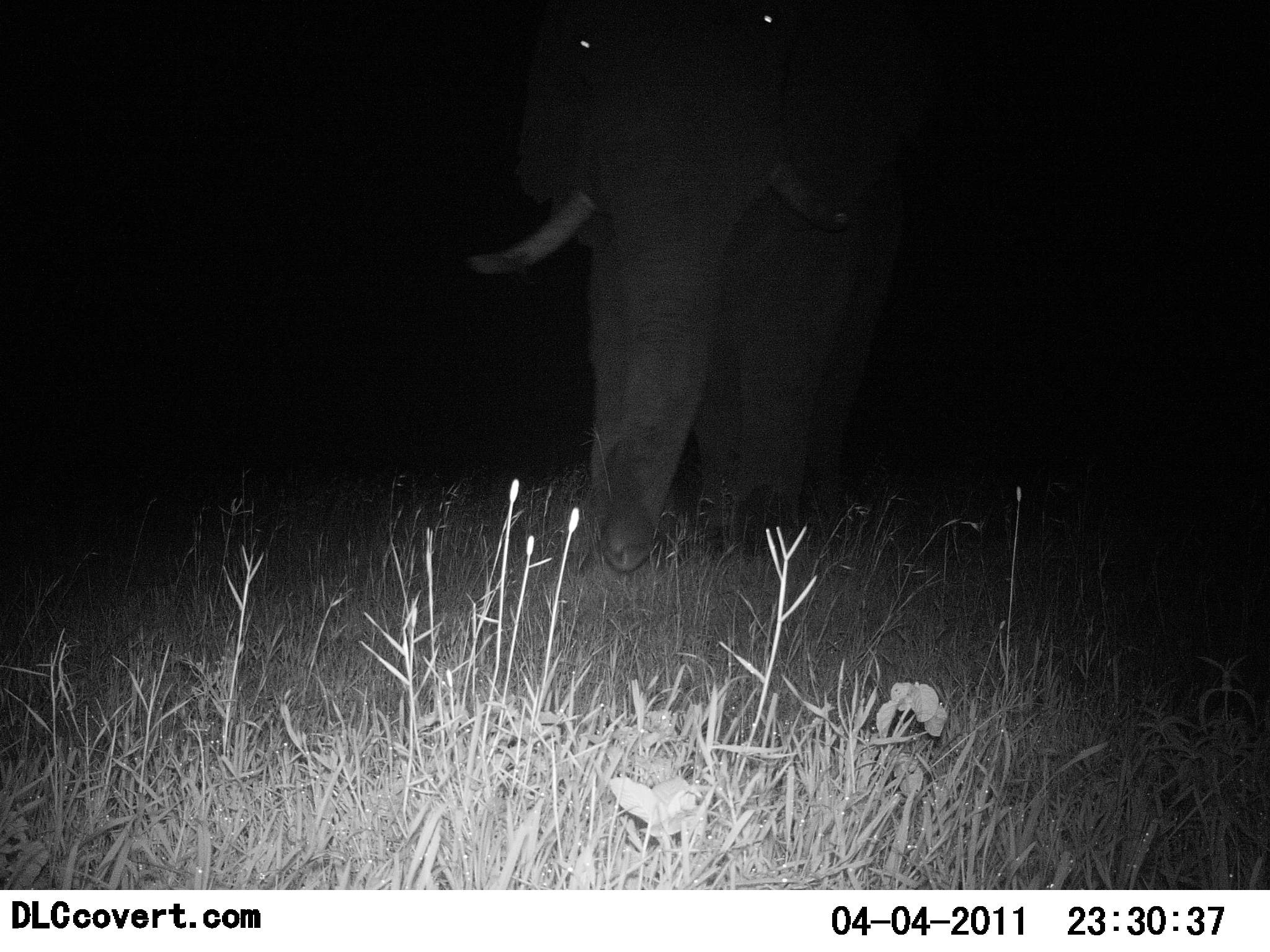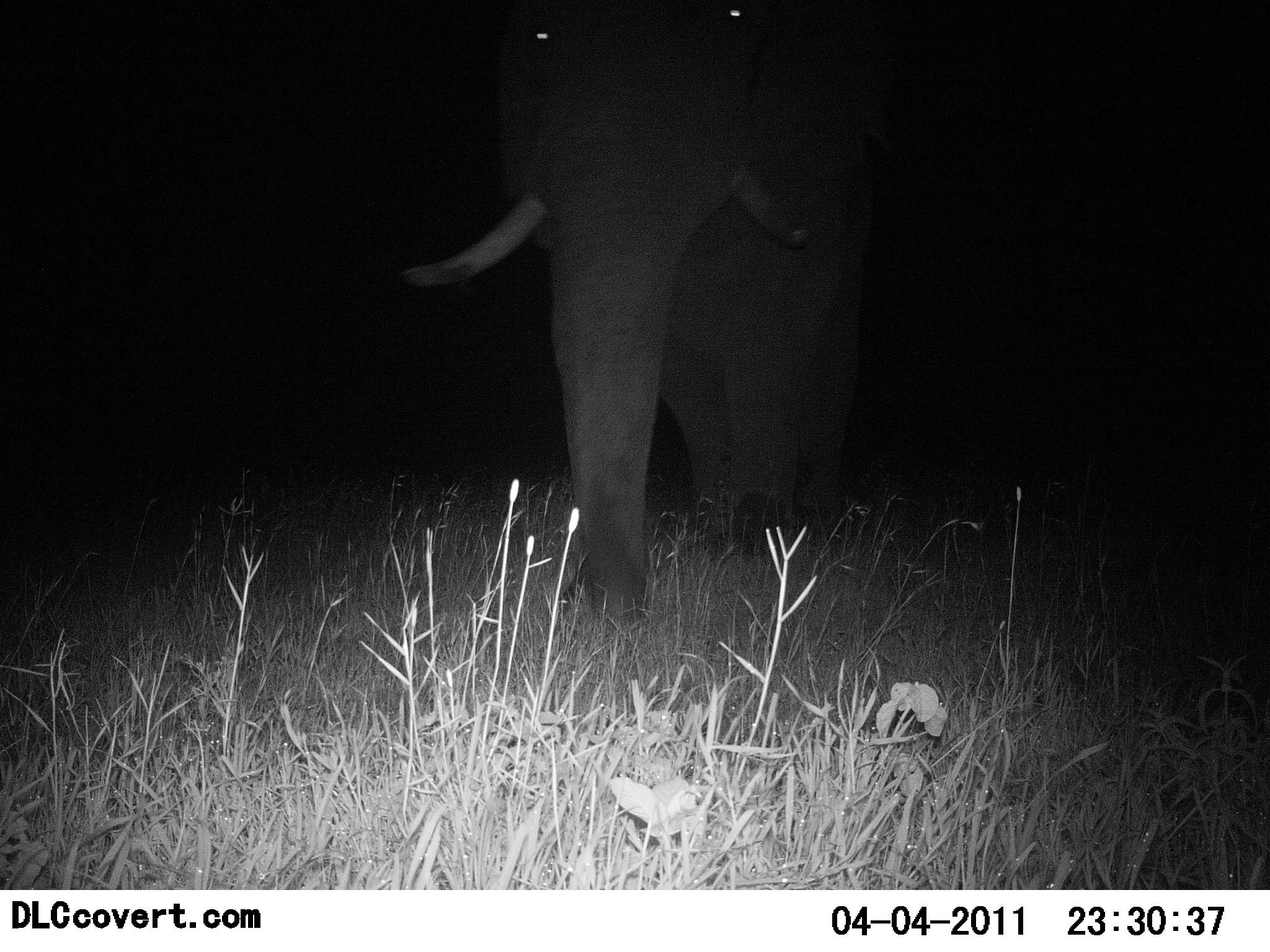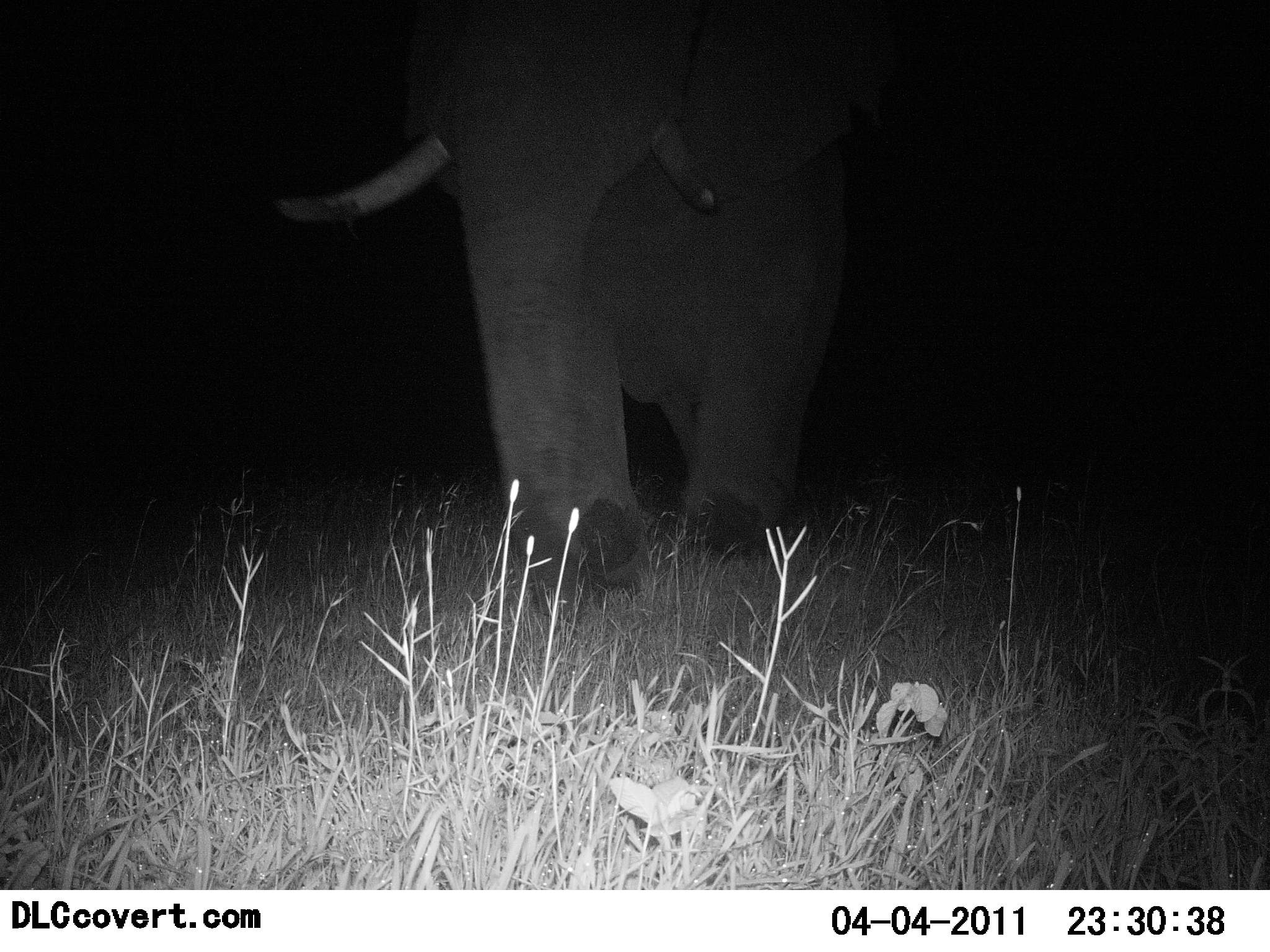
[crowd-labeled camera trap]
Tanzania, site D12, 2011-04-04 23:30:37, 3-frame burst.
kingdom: Animalia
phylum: Chordata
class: Mammalia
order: Proboscidea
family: Elephantidae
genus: Loxodonta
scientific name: Loxodonta africana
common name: african bush elephant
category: elephant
Elephant (african bush elephant) (Loxodonta africana), count 1. Behavior (volunteer vote fractions): standing 0%, resting 0%, moving 100%, interacting 0%. Young present (vote fraction): 0%. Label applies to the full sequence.